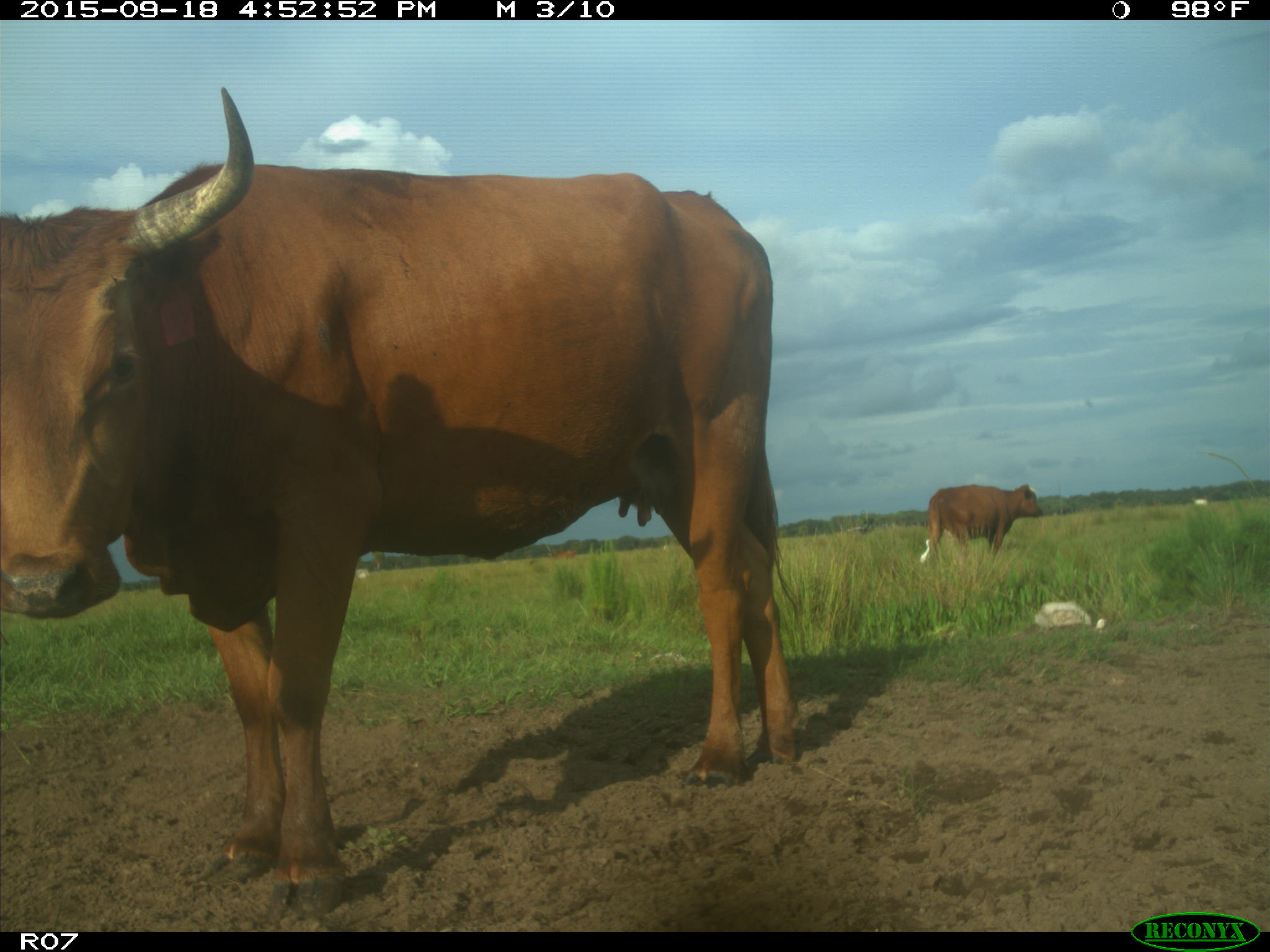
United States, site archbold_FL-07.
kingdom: Animalia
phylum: Chordata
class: Mammalia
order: Artiodactyla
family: Bovidae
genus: Bos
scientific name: Bos taurus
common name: domestic cow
Bos taurus (domestic cow).